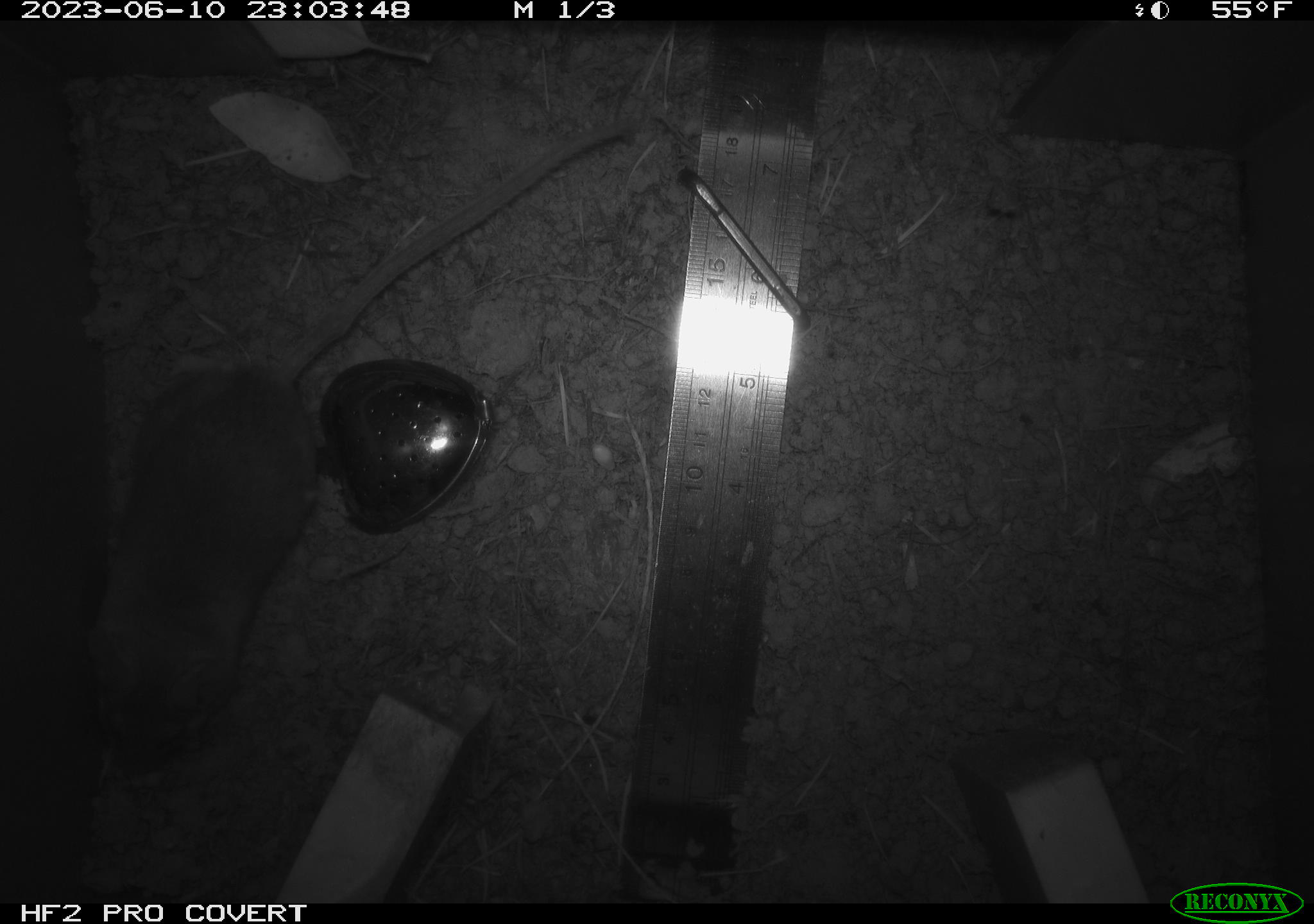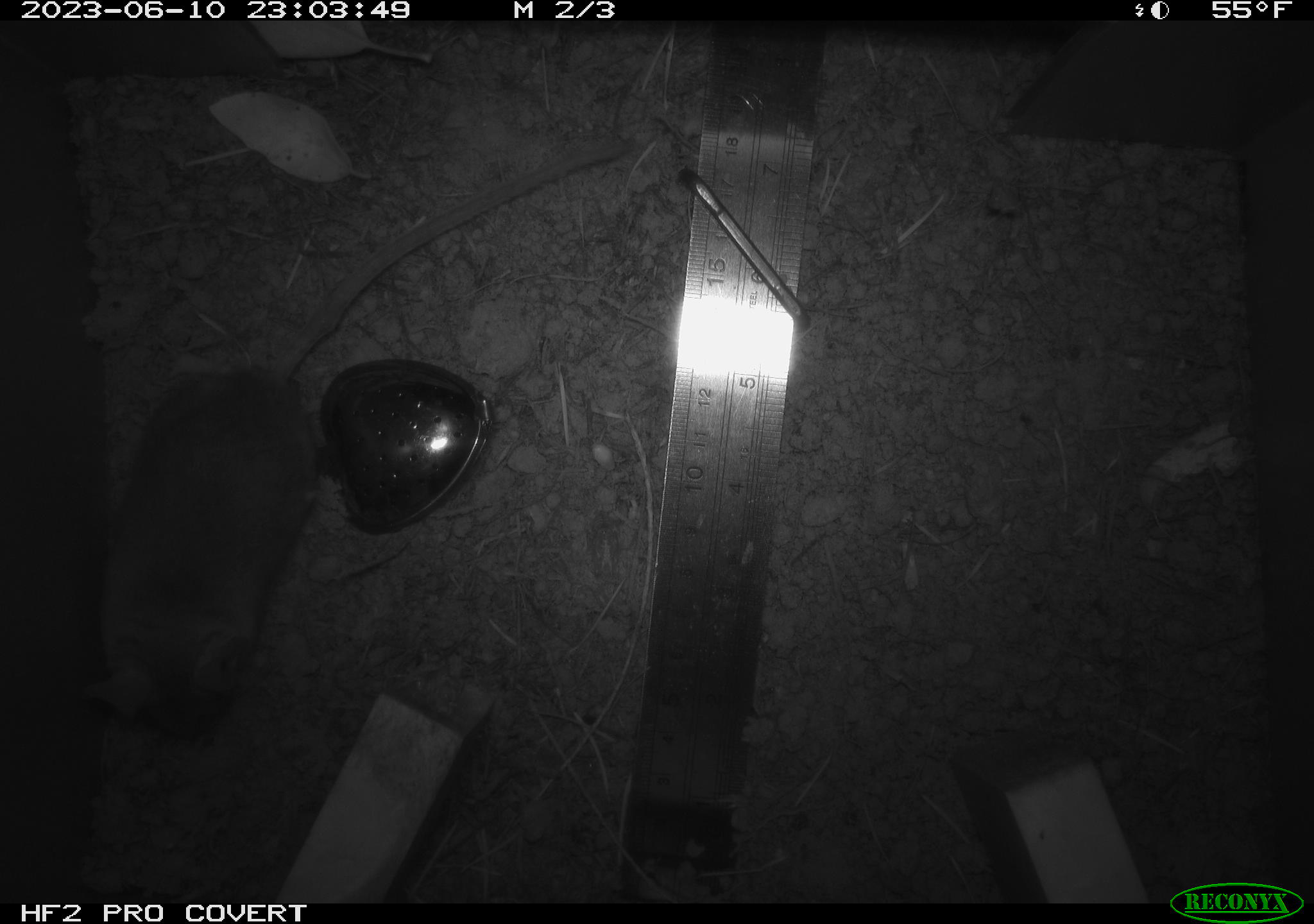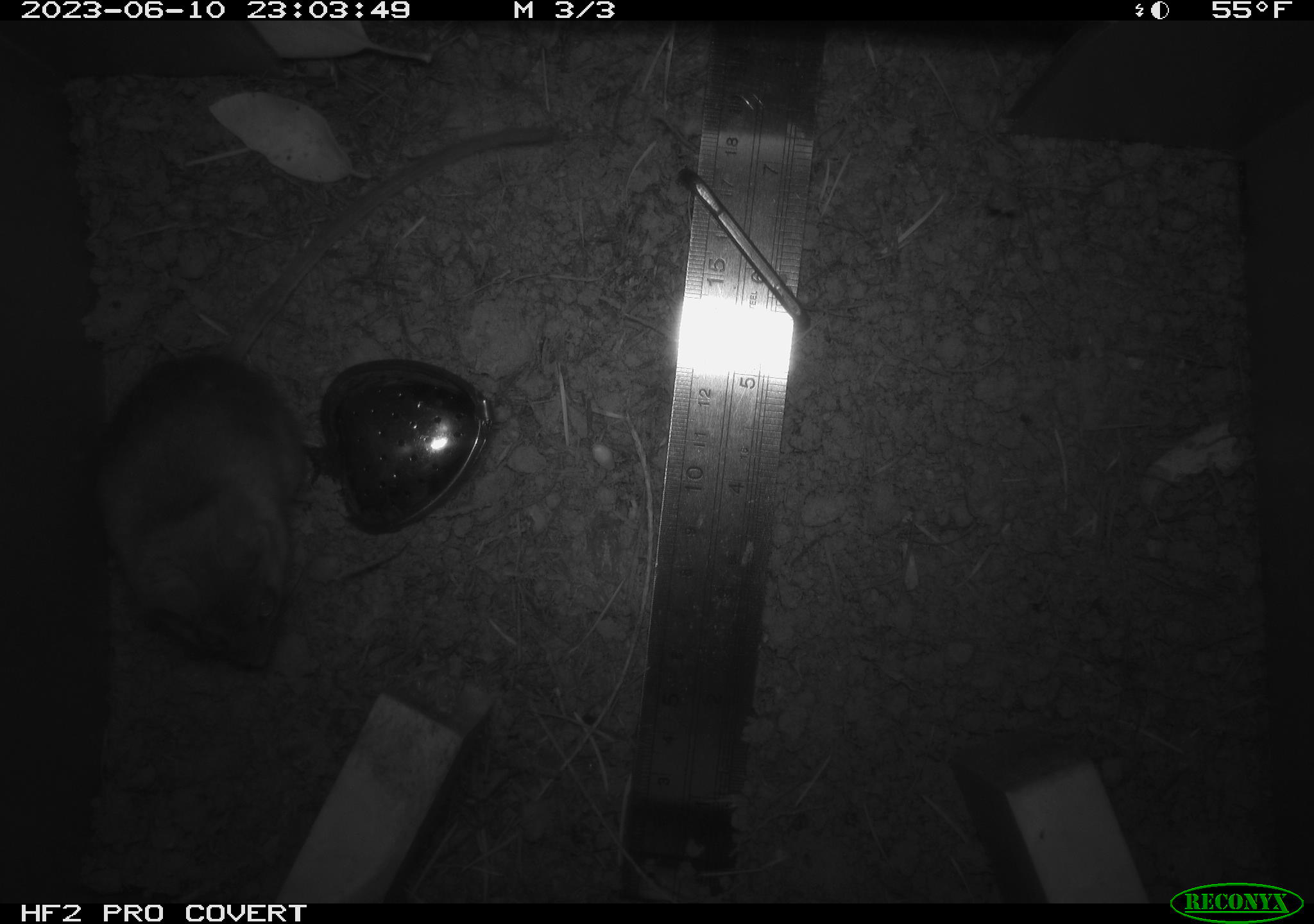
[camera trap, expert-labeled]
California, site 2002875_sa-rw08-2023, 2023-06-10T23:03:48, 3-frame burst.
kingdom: Animalia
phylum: Chordata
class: Mammalia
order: Rodentia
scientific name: Rodentia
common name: mouse species